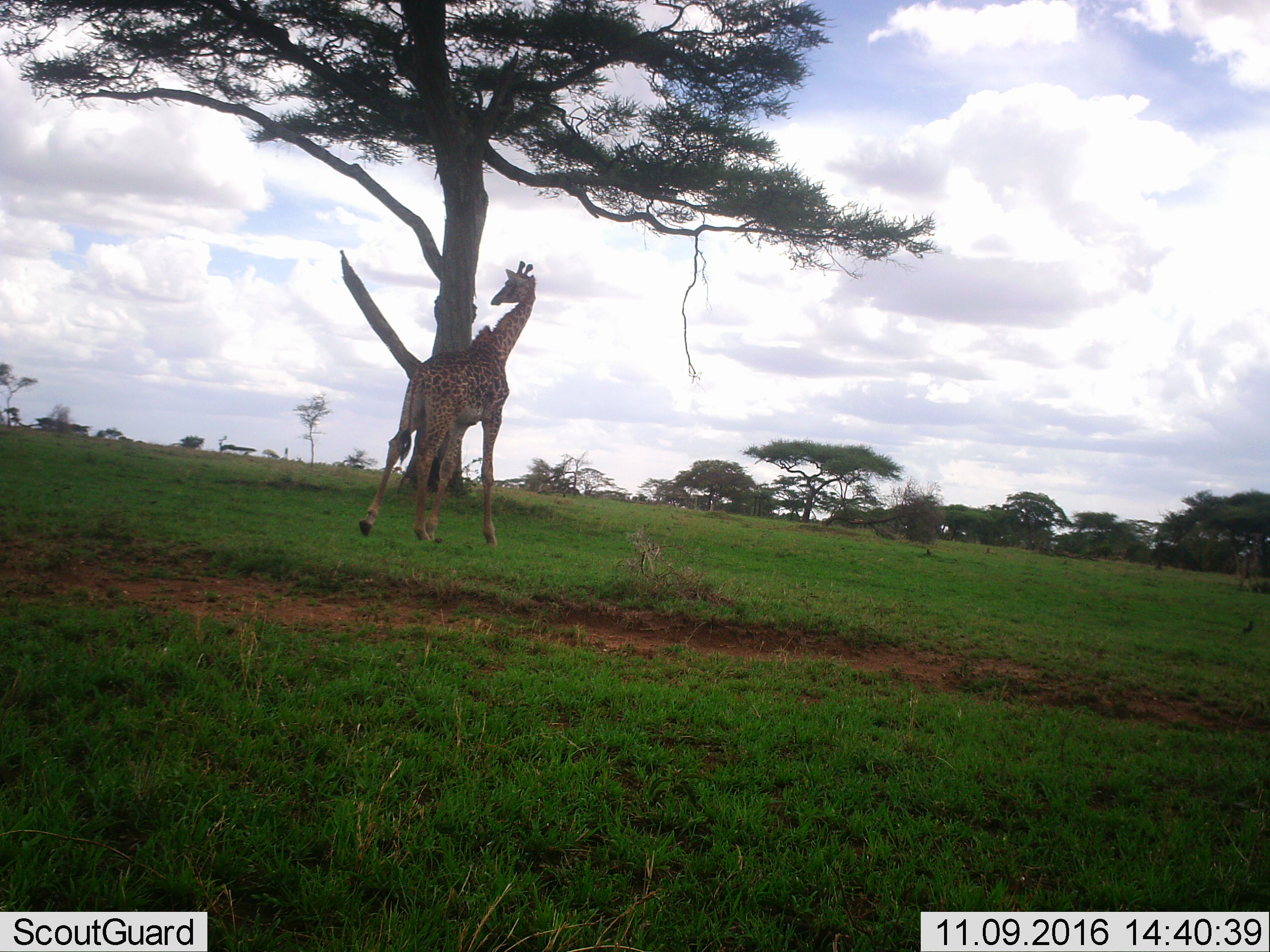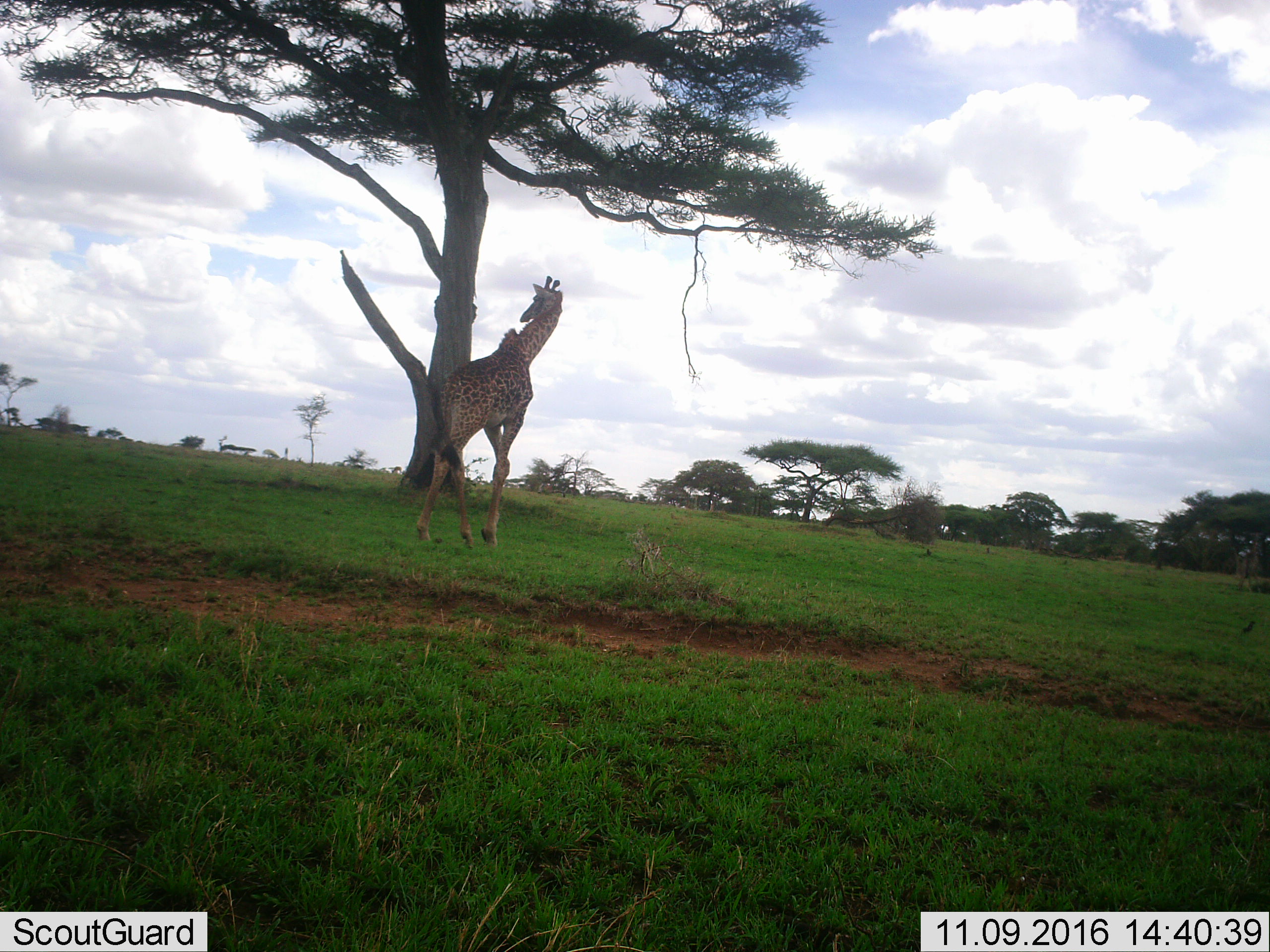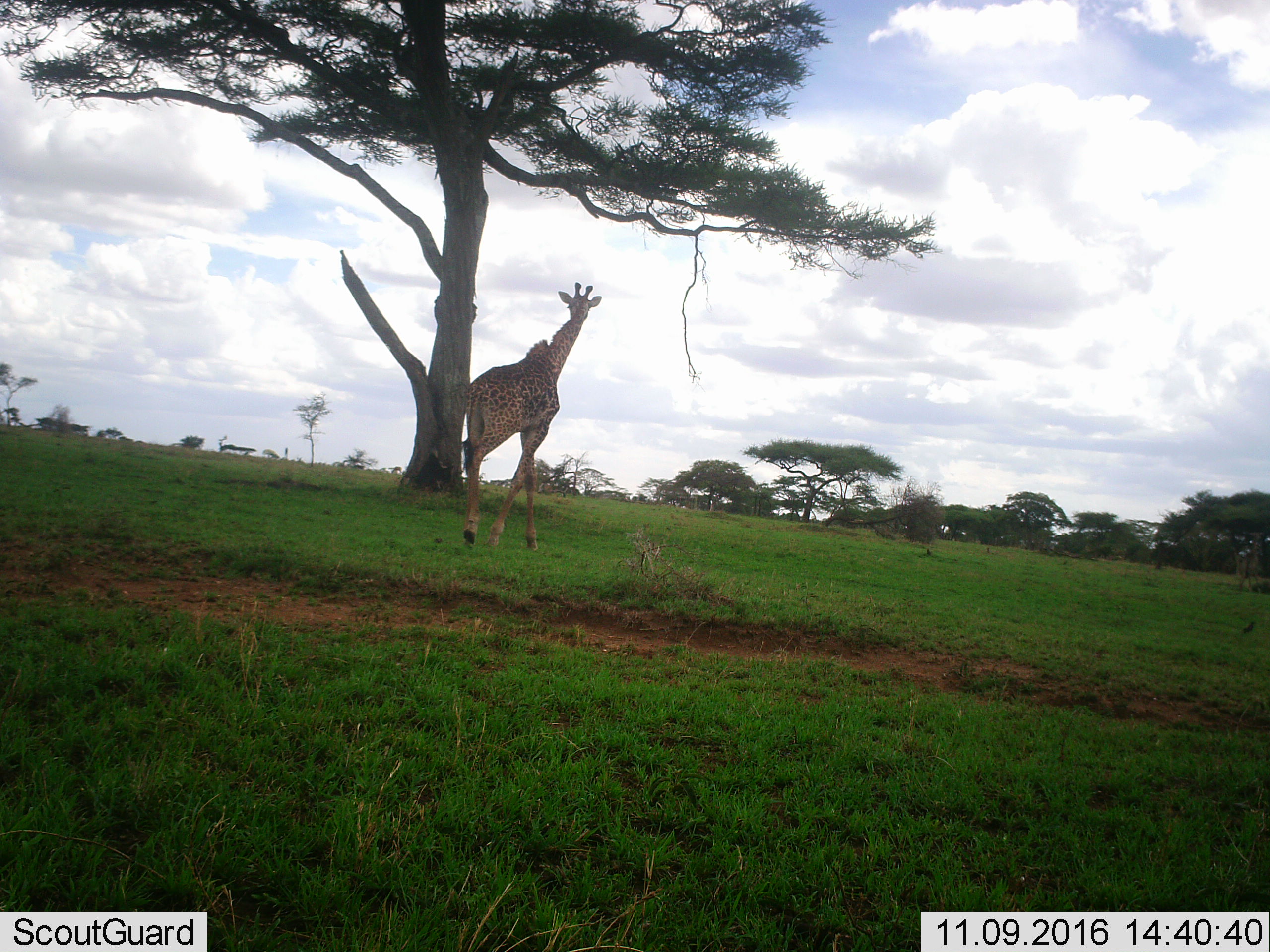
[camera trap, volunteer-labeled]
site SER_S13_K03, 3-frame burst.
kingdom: Animalia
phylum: Chordata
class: Mammalia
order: Artiodactyla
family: Giraffidae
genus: Giraffa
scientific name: Giraffa camelopardalis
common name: giraffe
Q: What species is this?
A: Giraffe (Giraffa camelopardalis).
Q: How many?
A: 1.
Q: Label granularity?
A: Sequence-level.